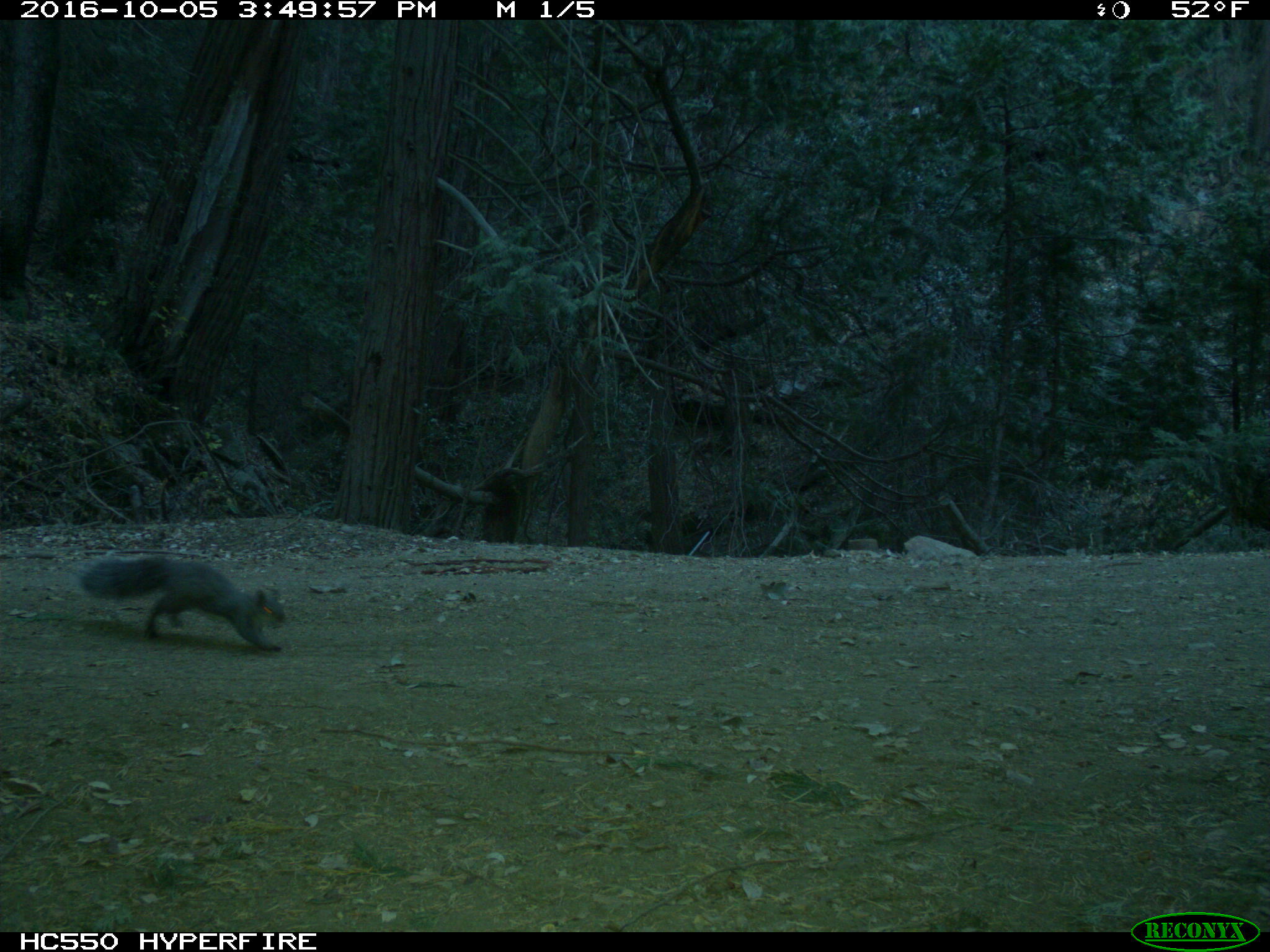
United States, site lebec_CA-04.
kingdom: Animalia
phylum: Chordata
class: Mammalia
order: Rodentia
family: Sciuridae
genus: Sciurus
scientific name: Sciurus carolinensis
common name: eastern gray squirrel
Sciurus carolinensis (eastern gray squirrel).